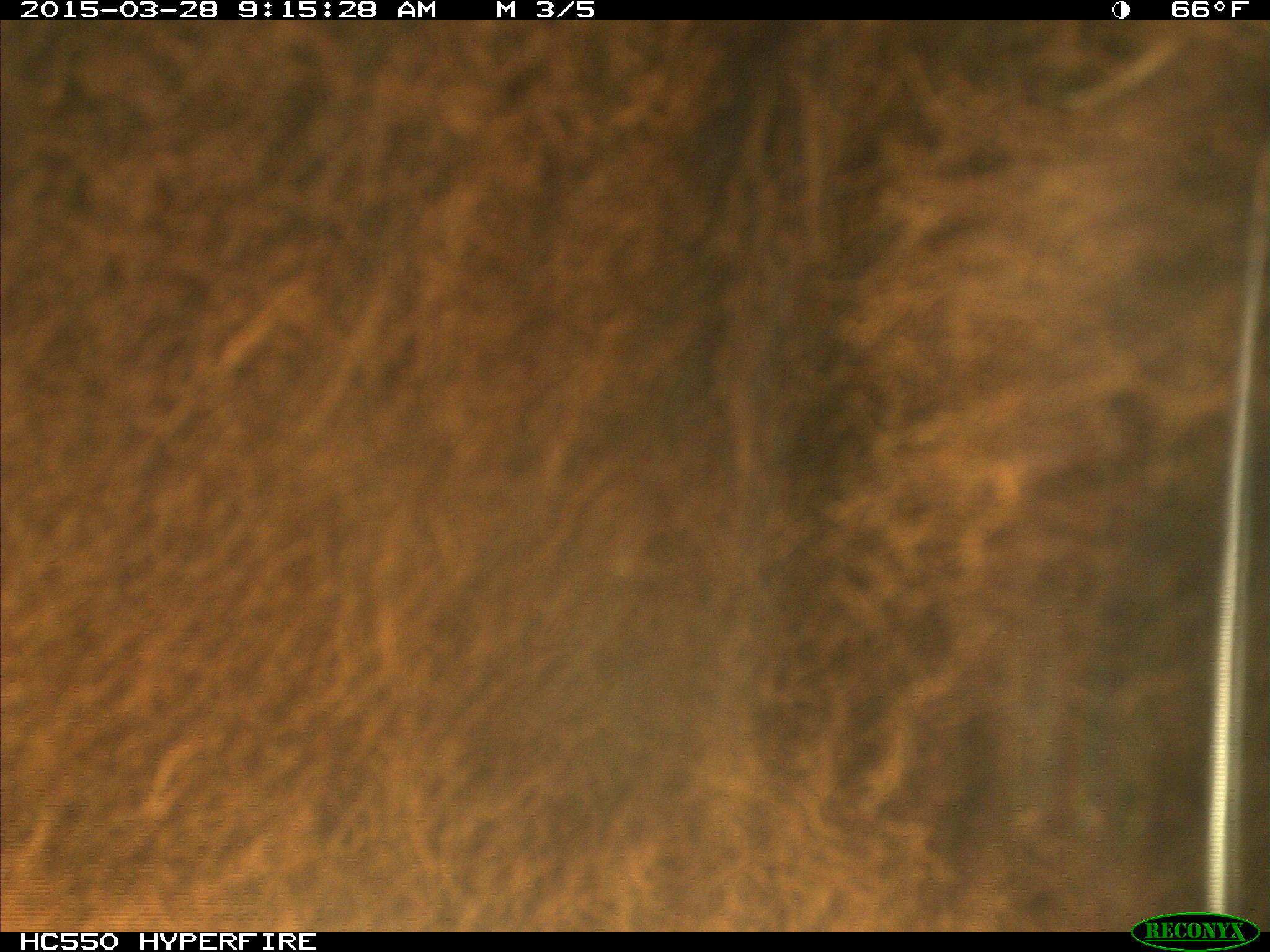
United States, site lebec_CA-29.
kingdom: Animalia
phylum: Chordata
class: Mammalia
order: Artiodactyla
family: Bovidae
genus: Bos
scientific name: Bos taurus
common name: domestic cow